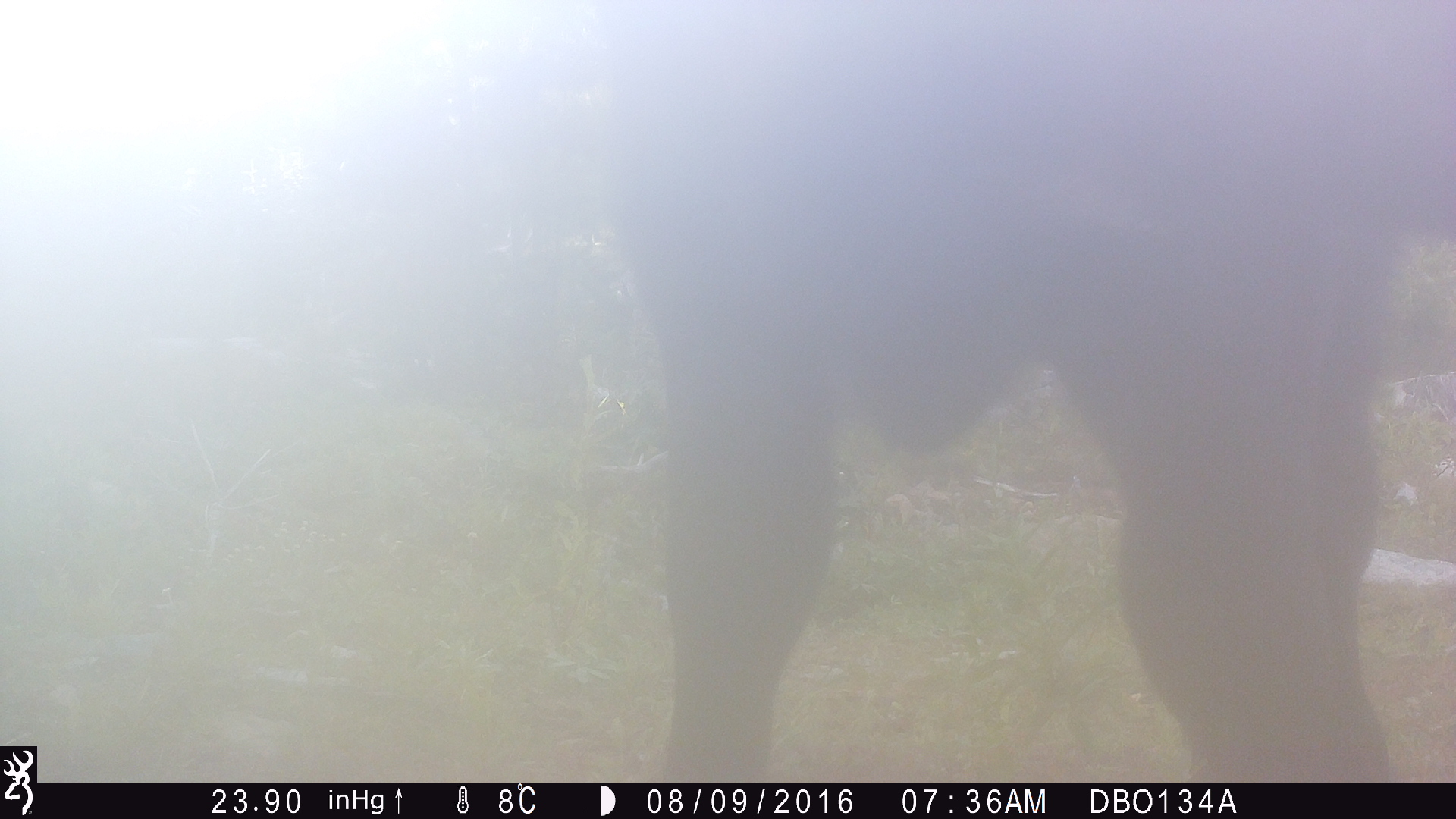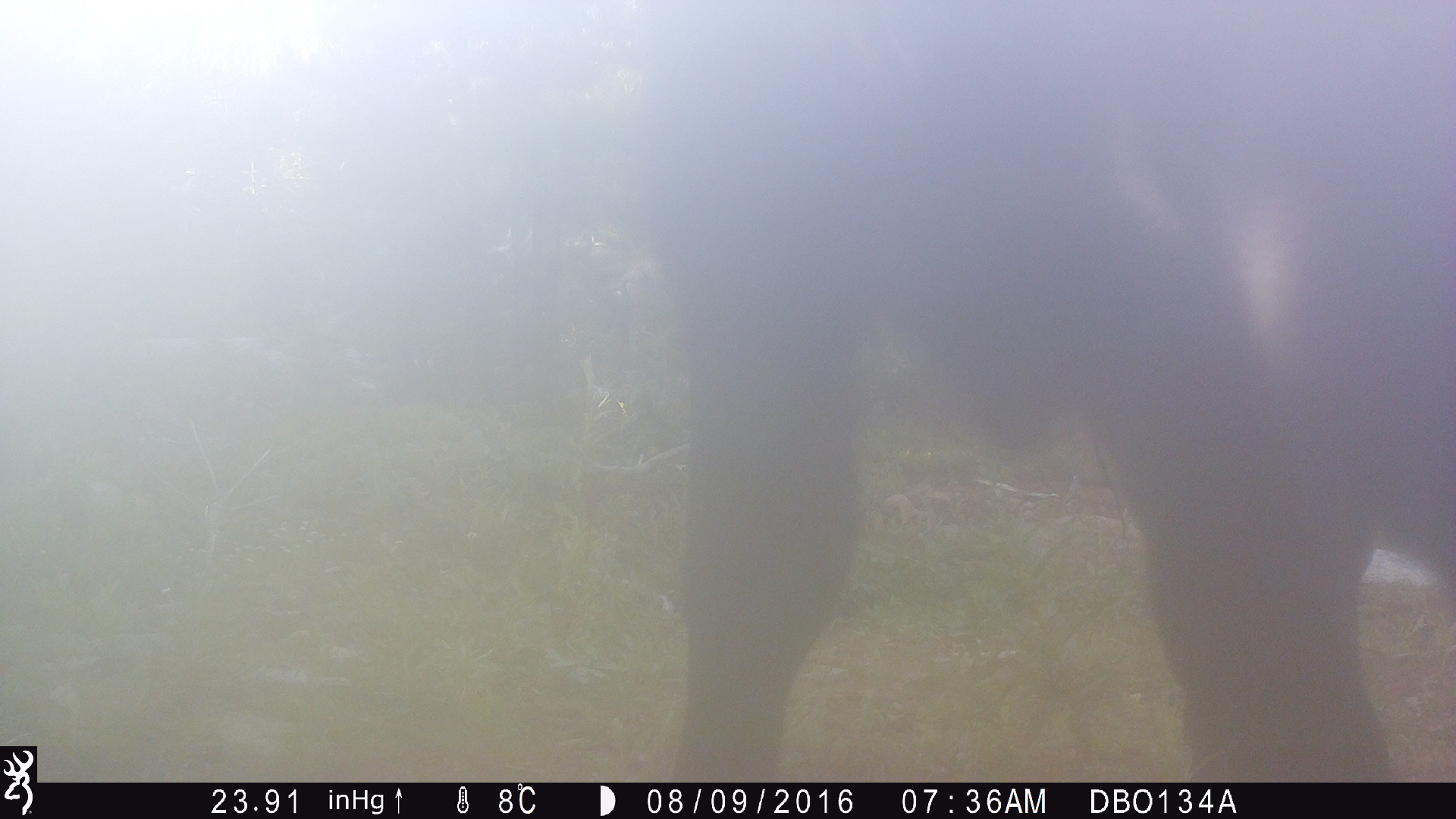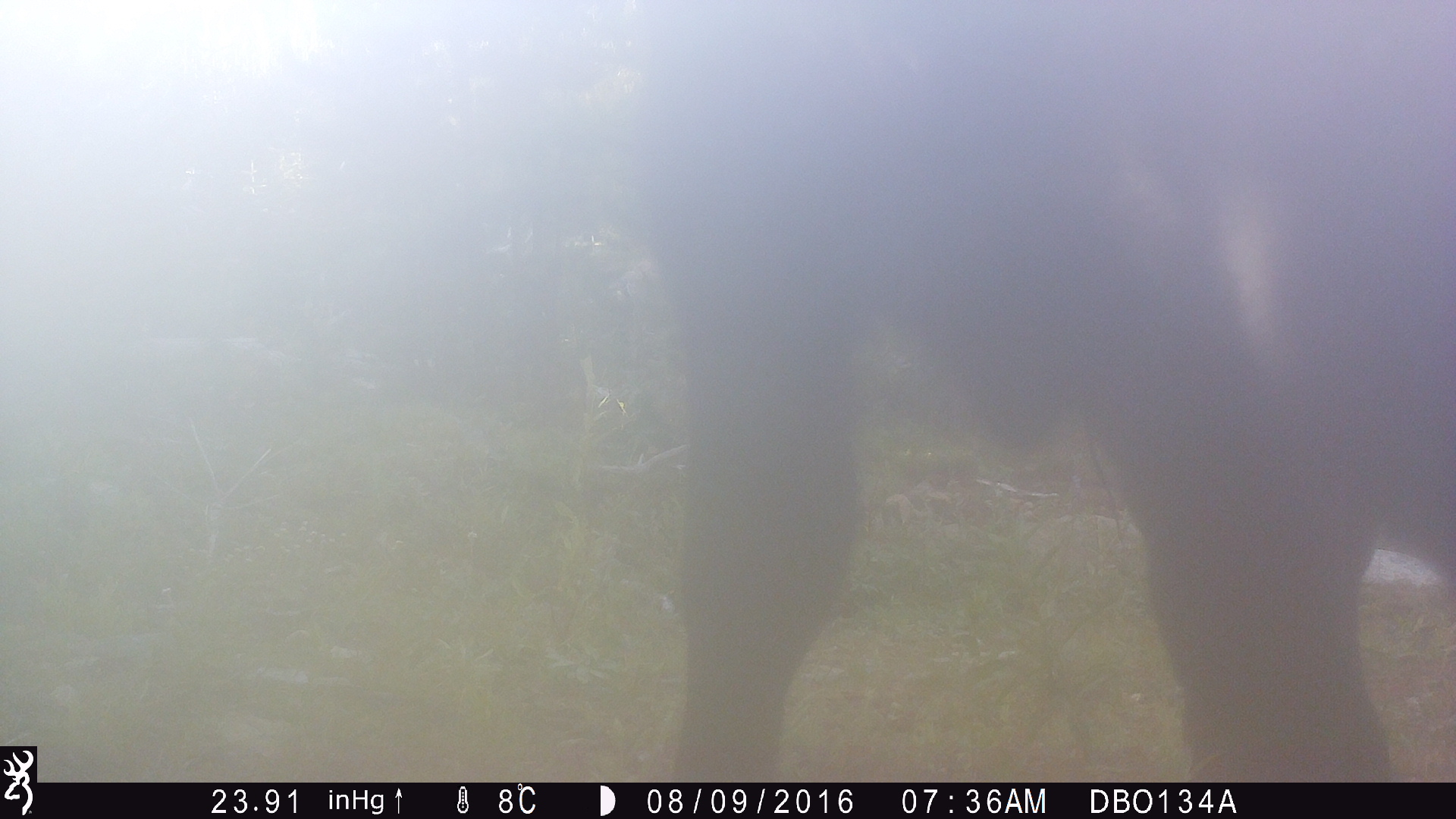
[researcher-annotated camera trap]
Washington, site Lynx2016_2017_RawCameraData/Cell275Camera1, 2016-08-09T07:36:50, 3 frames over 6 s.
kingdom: Animalia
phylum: Chordata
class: Mammalia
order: Artiodactyla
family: Bovidae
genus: Bos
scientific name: Bos taurus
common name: domestic cattle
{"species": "domestic cattle (Bos taurus)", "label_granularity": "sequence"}